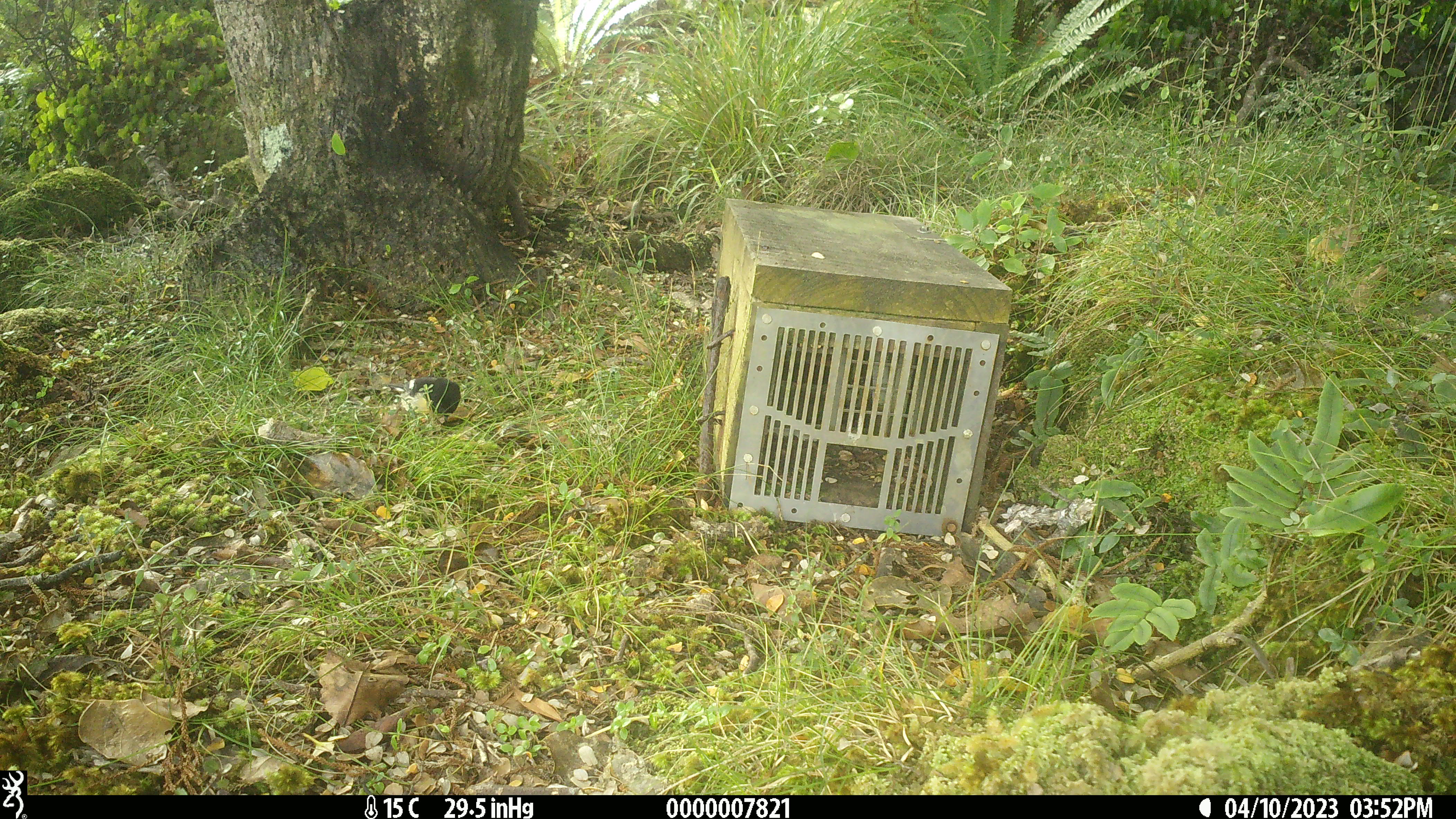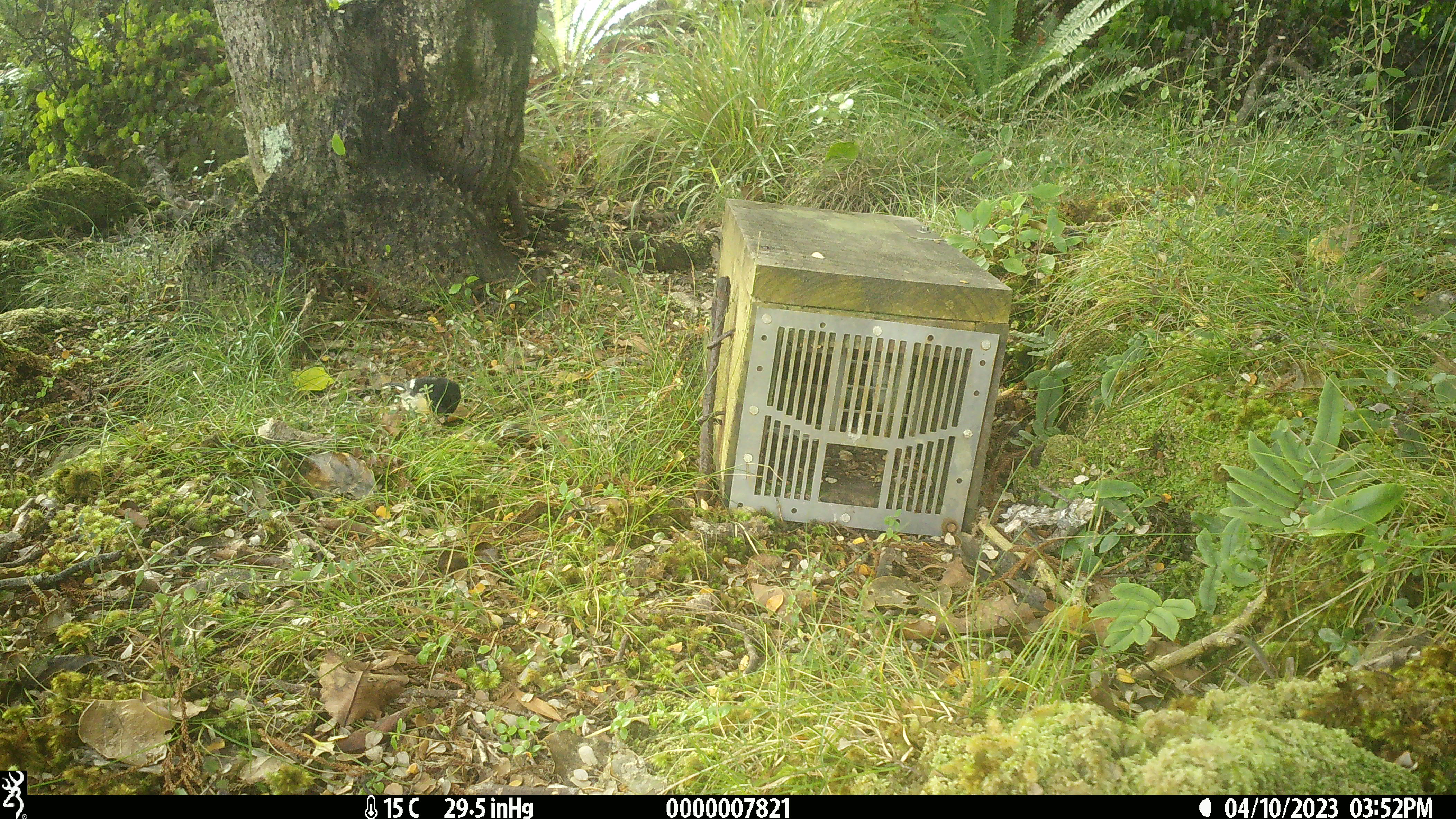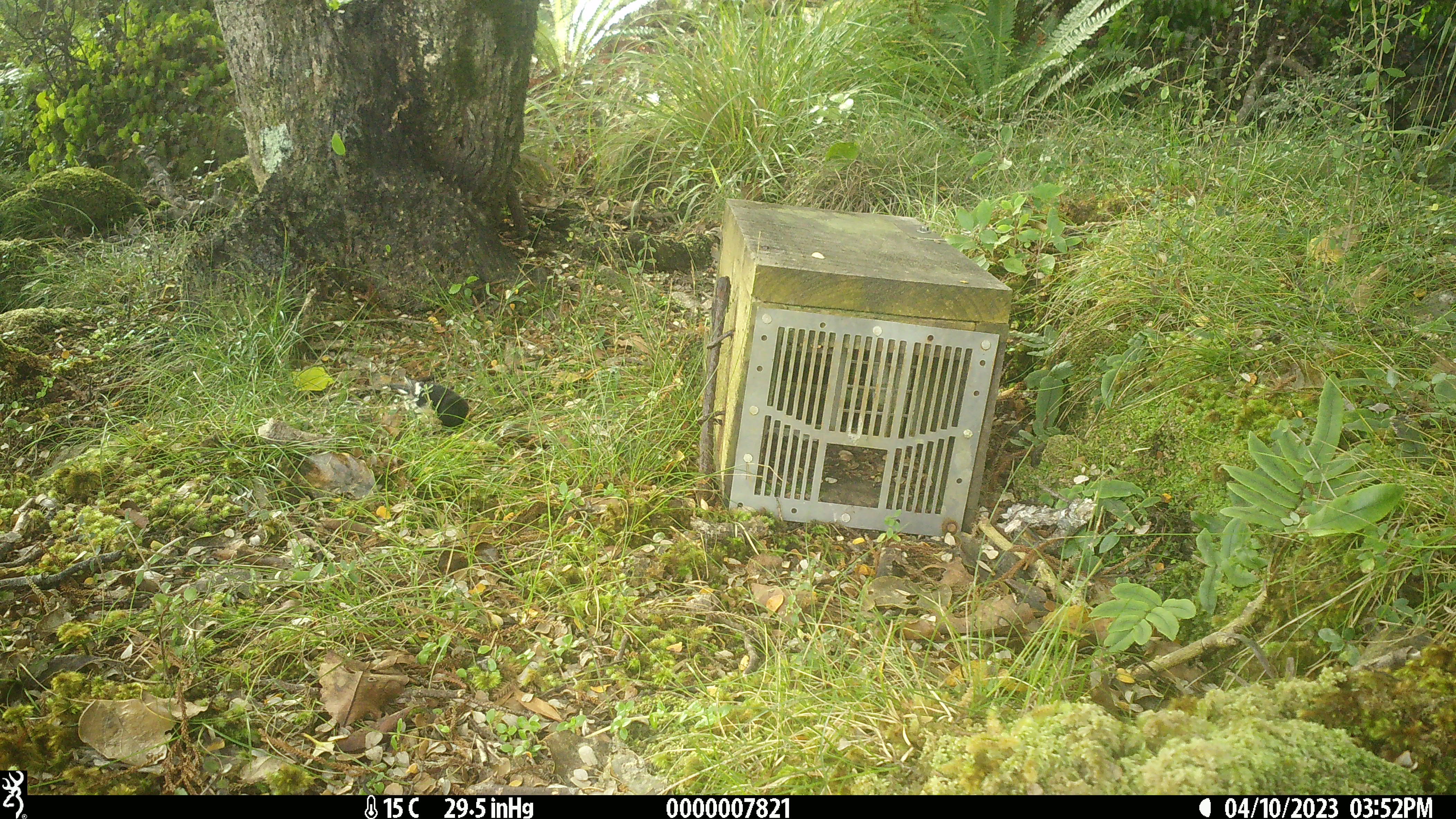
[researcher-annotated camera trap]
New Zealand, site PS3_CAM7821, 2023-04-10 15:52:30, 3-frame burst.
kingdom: Animalia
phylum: Chordata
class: Aves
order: Passeriformes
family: Petroicidae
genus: Petroica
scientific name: Petroica macrocephala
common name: tomtit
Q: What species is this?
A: Tomtit (Petroica macrocephala).